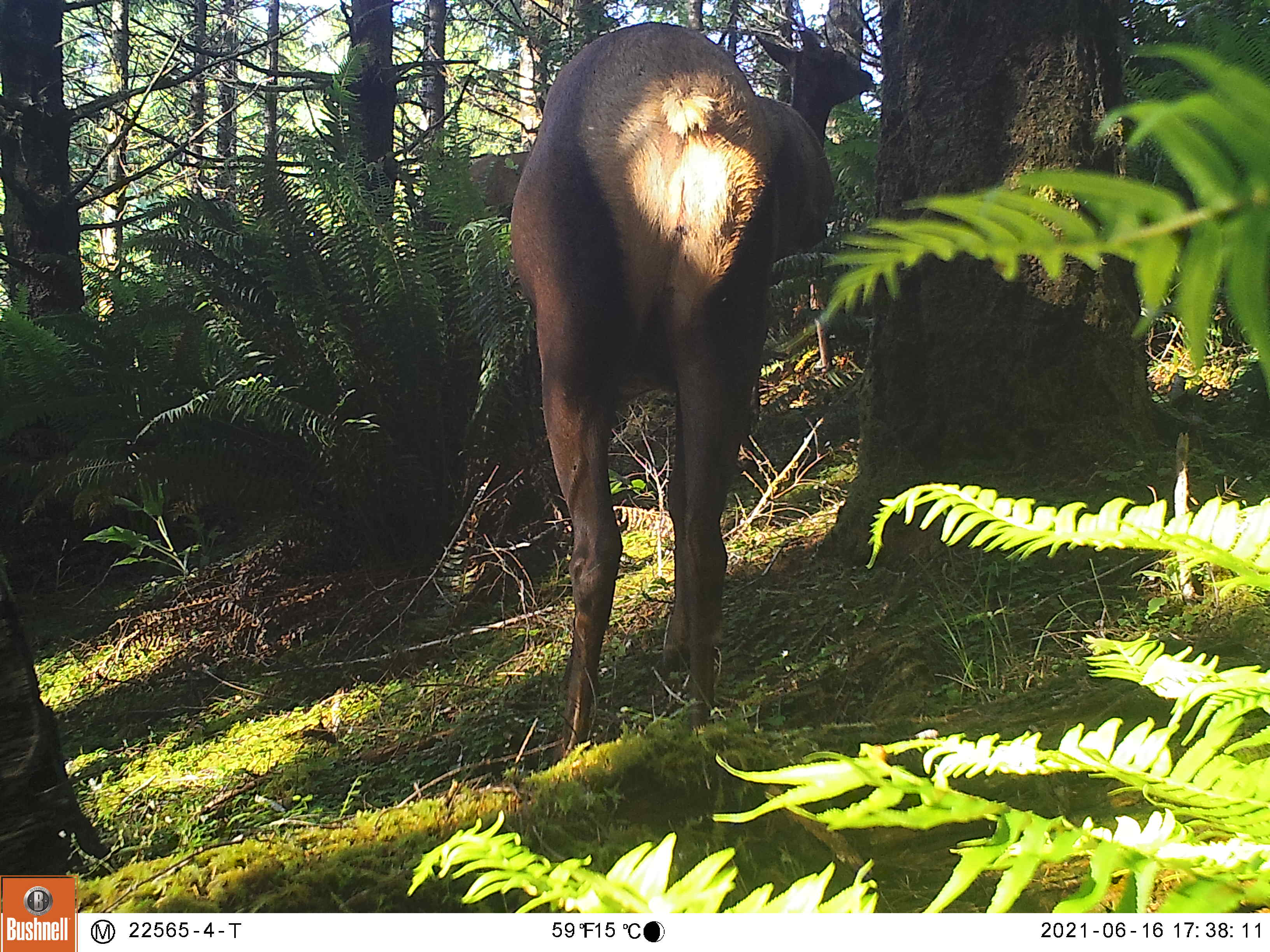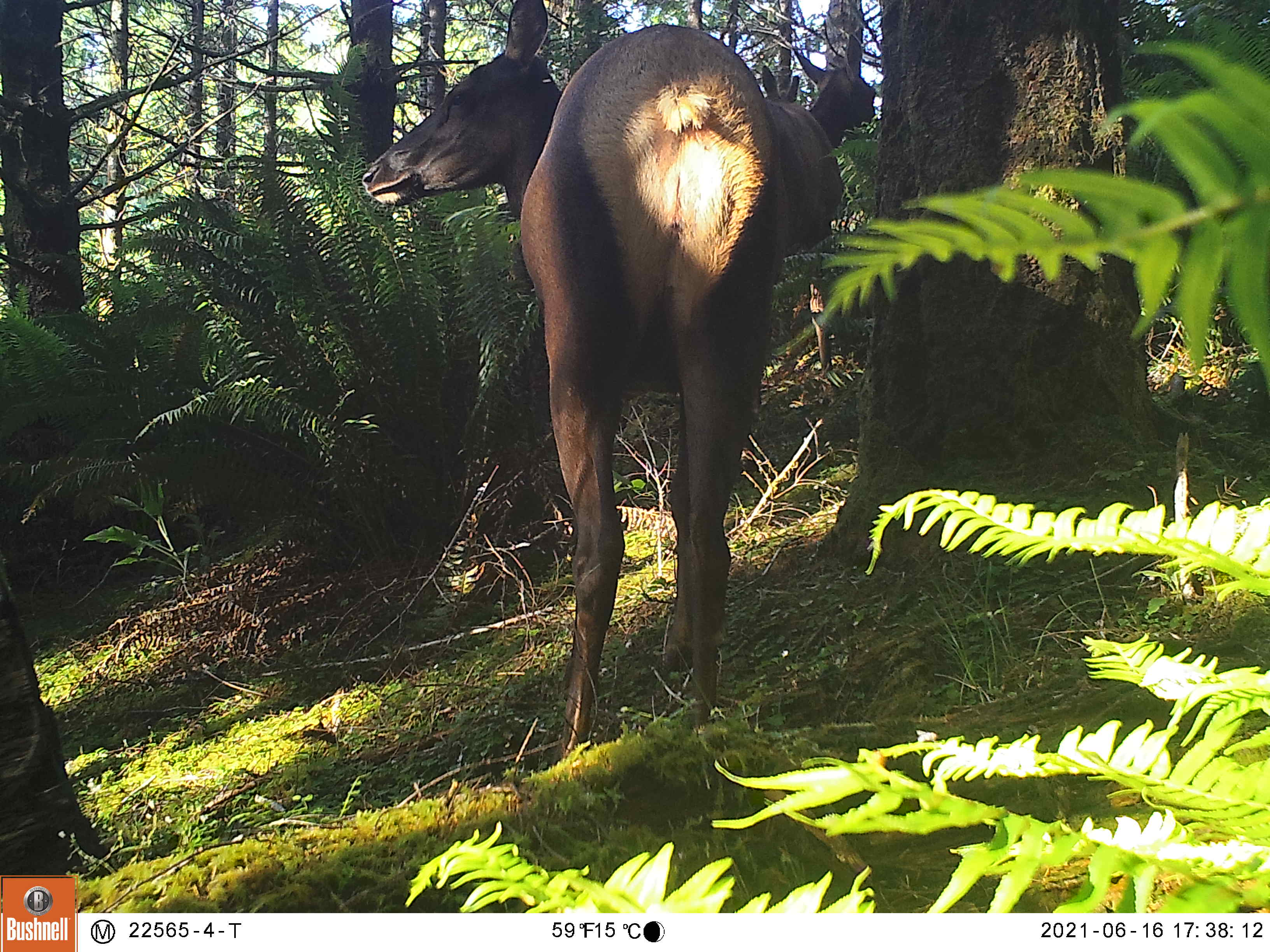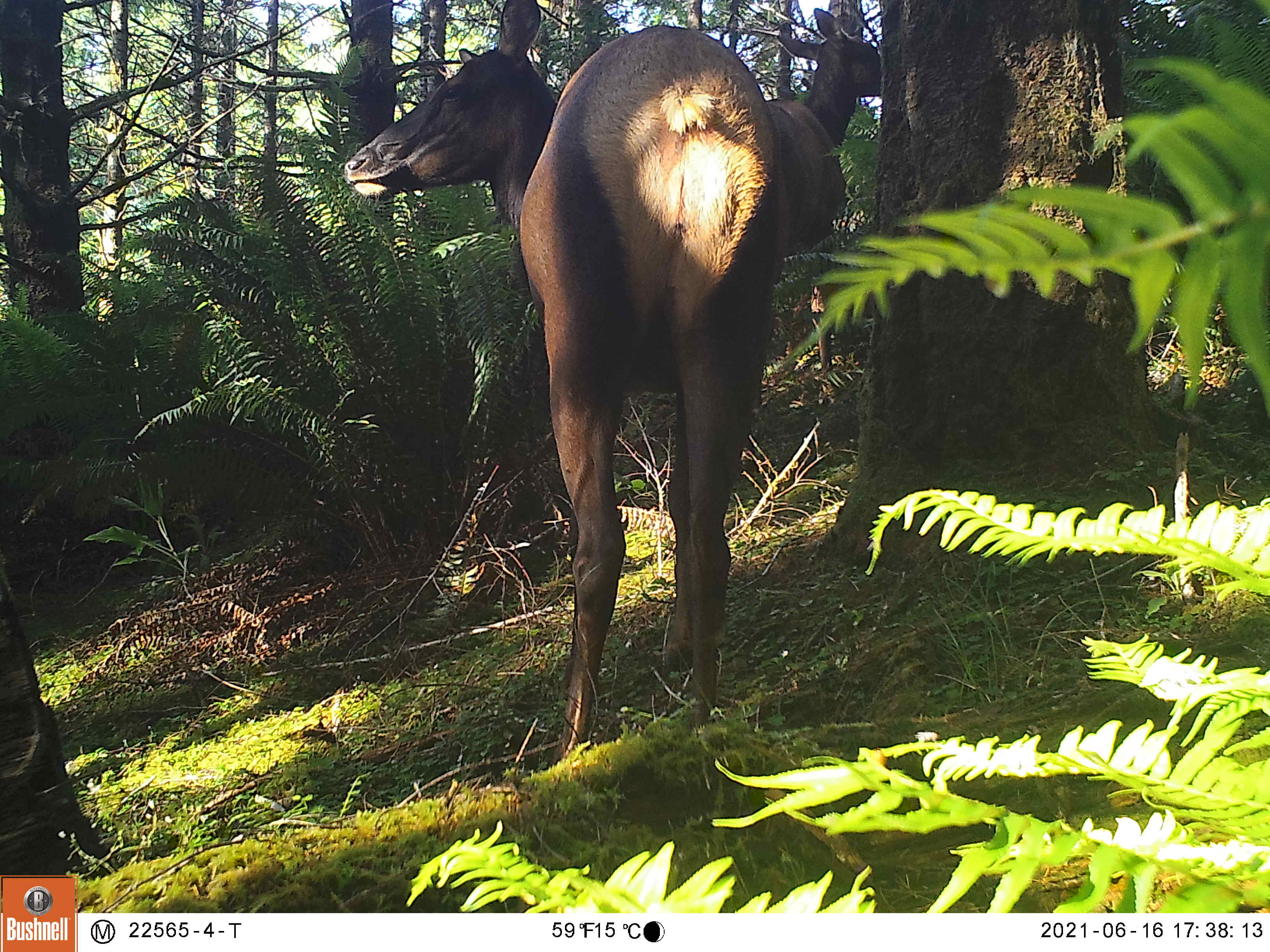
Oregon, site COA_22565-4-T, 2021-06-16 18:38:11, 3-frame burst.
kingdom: Animalia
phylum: Chordata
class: Mammalia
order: Artiodactyla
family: Cervidae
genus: Cervus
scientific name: Cervus canadensis roosevelti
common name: roosevelt elk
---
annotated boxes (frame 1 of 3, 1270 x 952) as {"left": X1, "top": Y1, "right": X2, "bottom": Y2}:
roosevelt elk: {"left": 490, "top": 19, "right": 783, "bottom": 781}; {"left": 755, "top": 8, "right": 900, "bottom": 275}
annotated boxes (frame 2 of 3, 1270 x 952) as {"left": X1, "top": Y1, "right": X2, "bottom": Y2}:
roosevelt elk: {"left": 339, "top": 7, "right": 803, "bottom": 771}; {"left": 754, "top": 32, "right": 892, "bottom": 300}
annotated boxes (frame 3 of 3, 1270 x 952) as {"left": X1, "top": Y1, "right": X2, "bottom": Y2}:
roosevelt elk: {"left": 320, "top": 4, "right": 784, "bottom": 775}; {"left": 735, "top": 7, "right": 911, "bottom": 316}